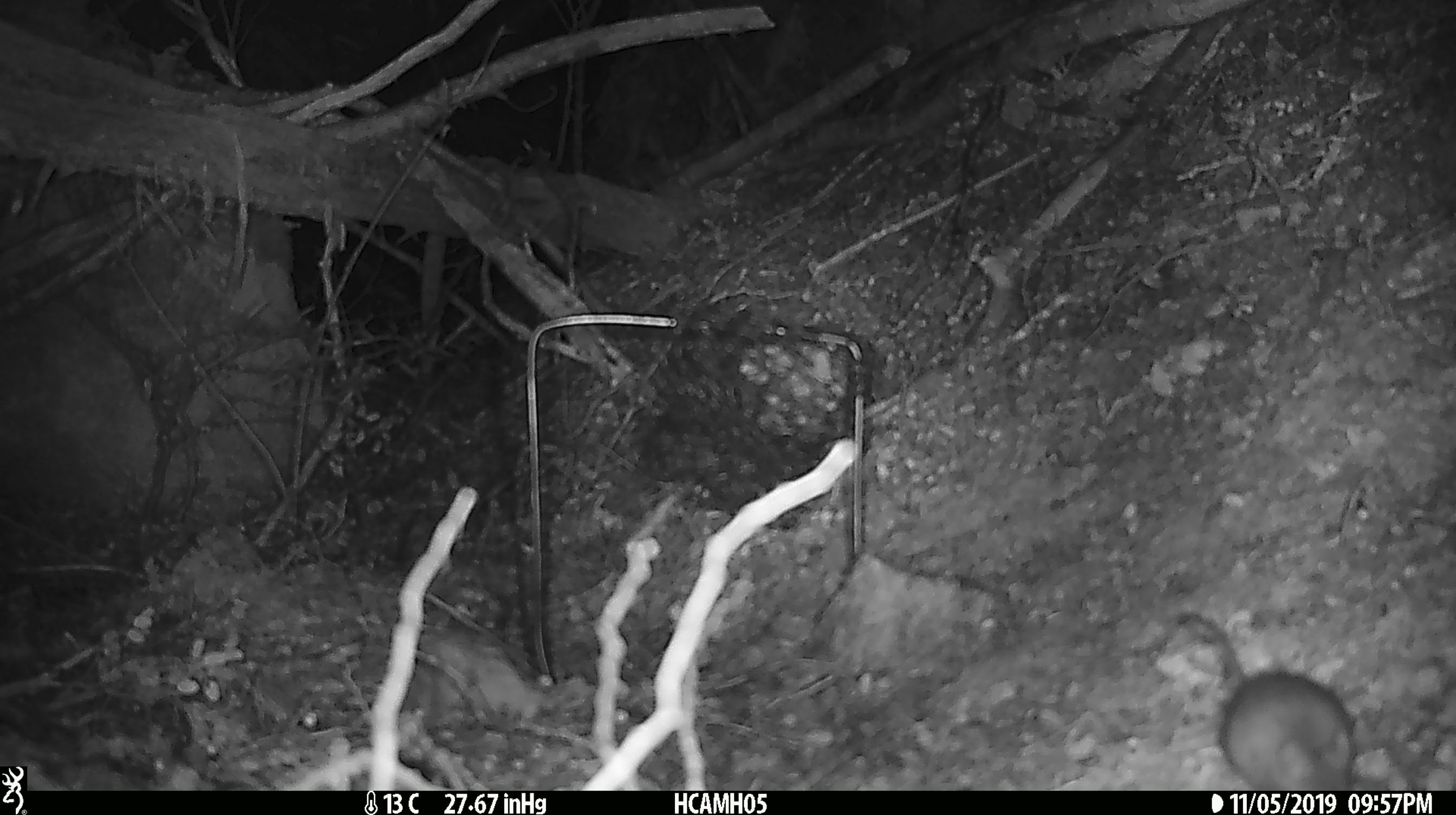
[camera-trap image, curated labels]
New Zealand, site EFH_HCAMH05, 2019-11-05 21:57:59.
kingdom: Animalia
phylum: Chordata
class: Mammalia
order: Rodentia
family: Muridae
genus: Mus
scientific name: Mus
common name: mouse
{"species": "mouse (Mus)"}